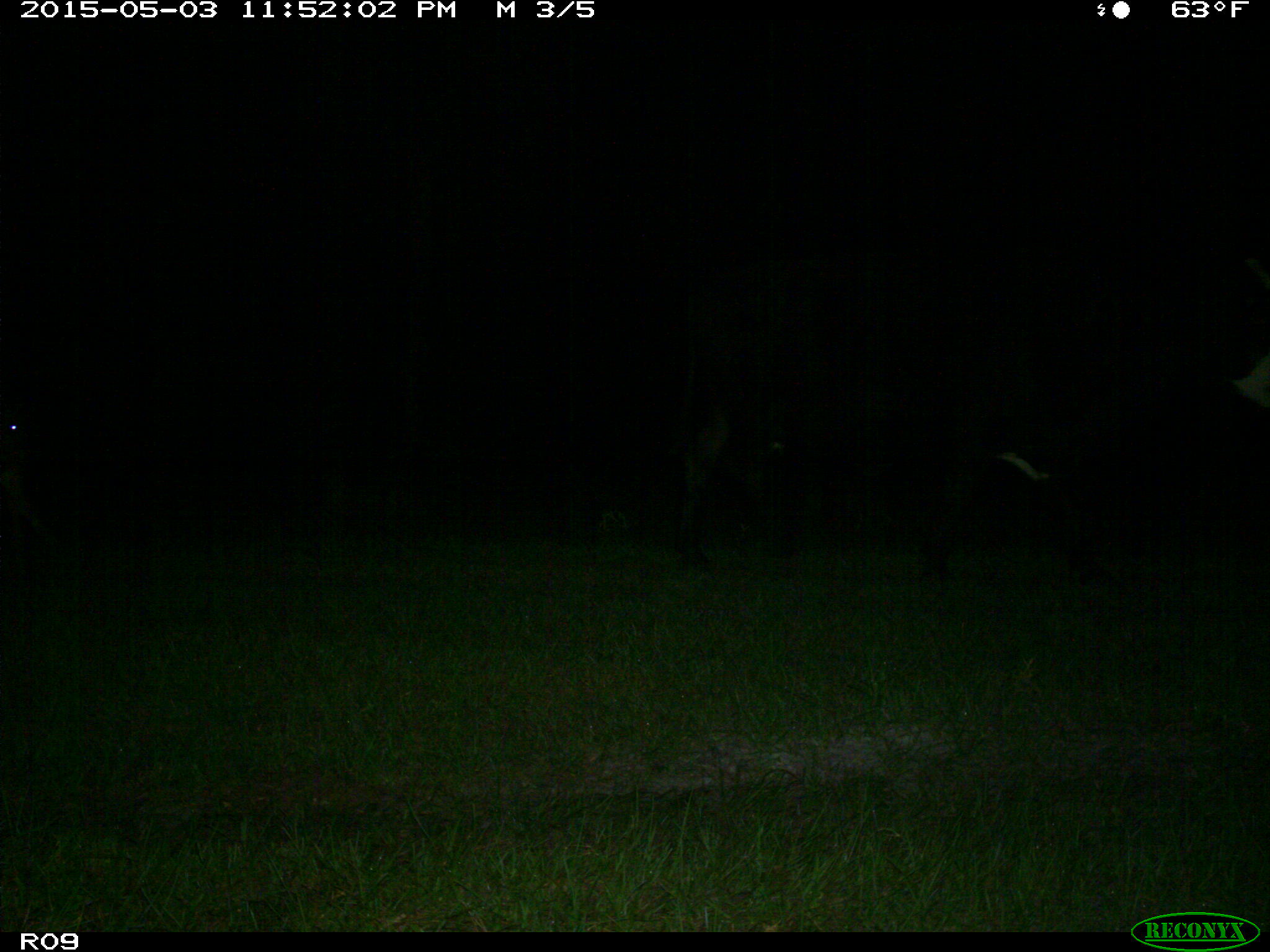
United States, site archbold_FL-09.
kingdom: Animalia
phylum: Chordata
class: Mammalia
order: Artiodactyla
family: Bovidae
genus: Bos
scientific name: Bos taurus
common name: domestic cow